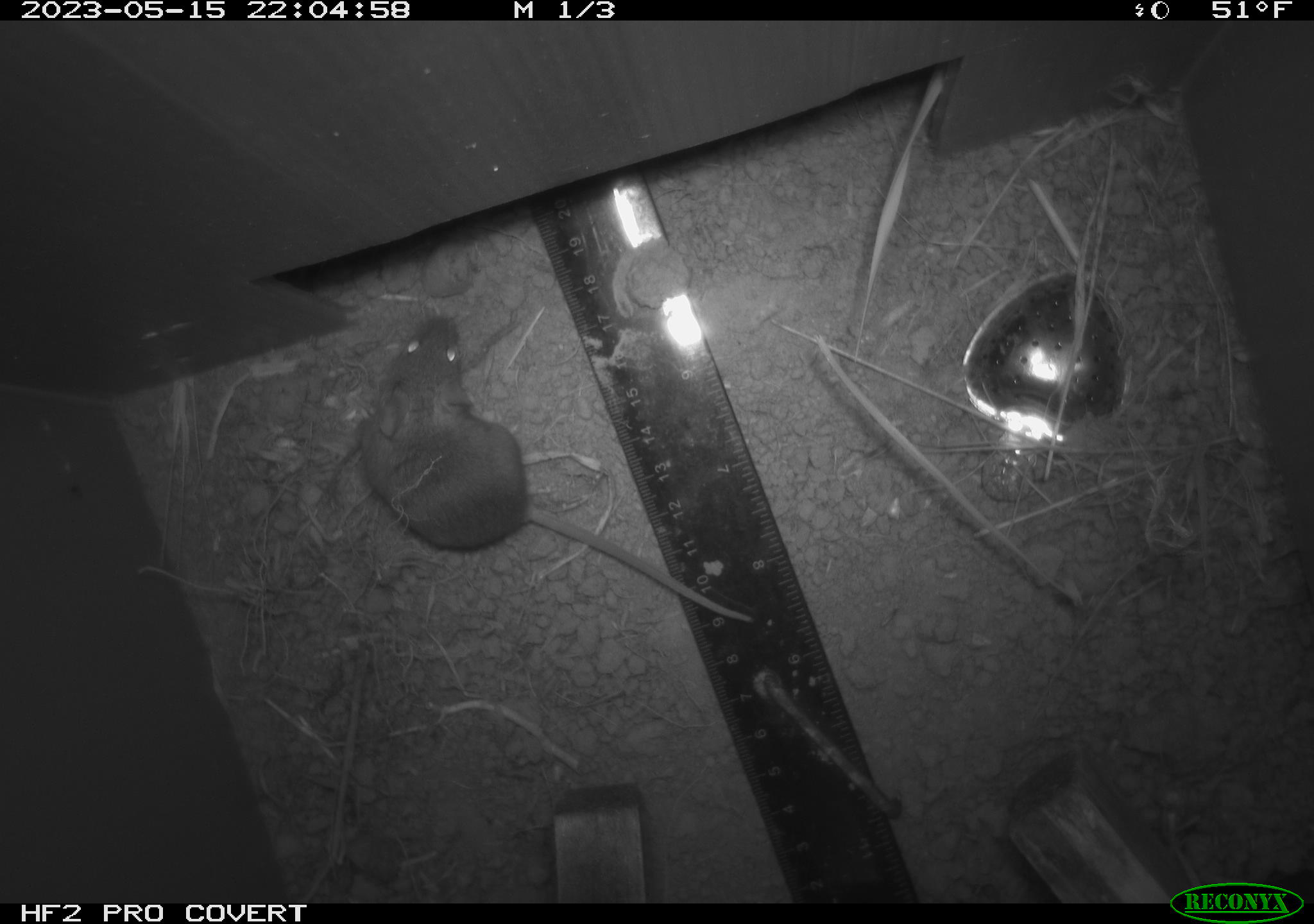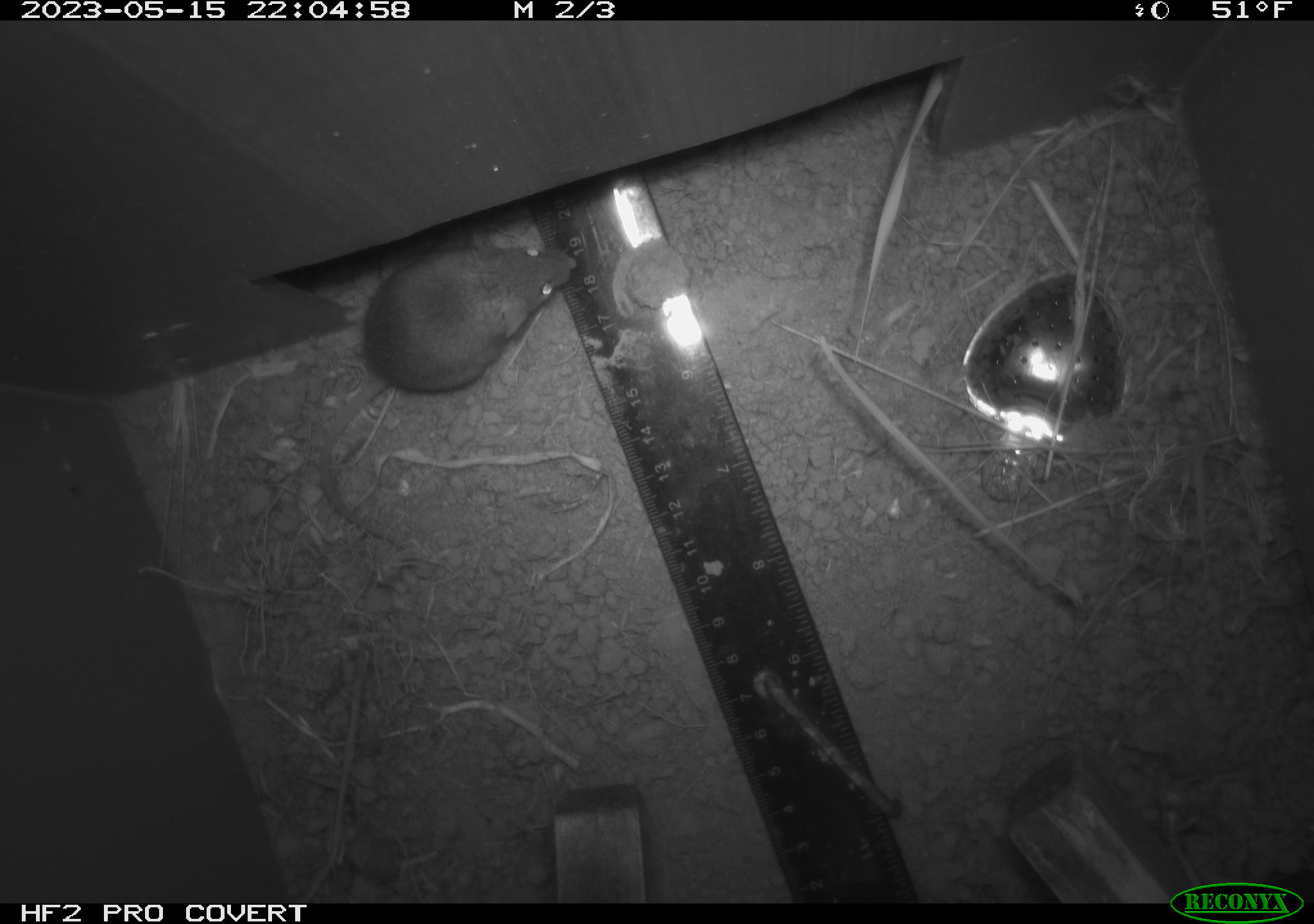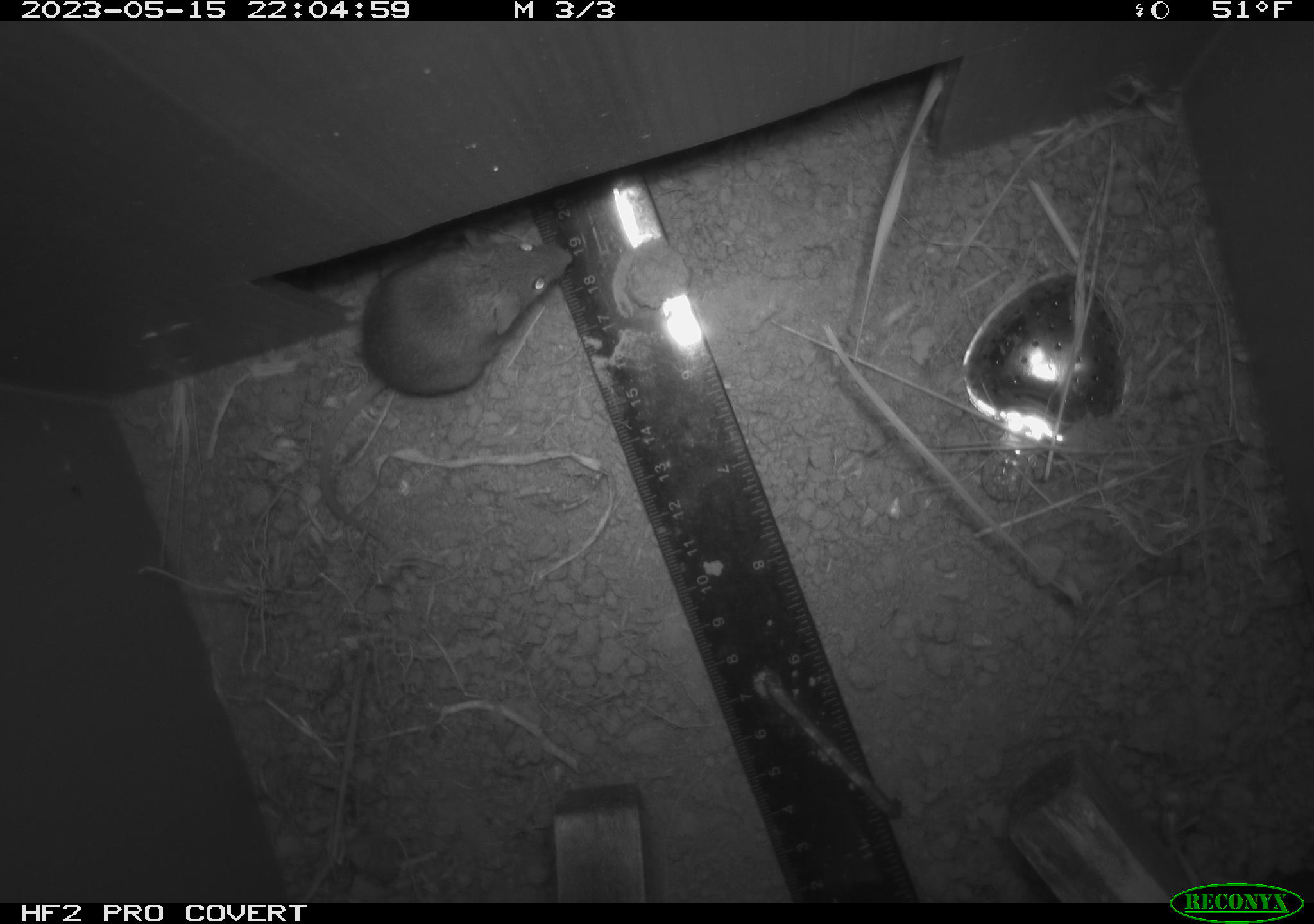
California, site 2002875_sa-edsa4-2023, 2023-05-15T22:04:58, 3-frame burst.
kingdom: Animalia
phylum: Chordata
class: Mammalia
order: Rodentia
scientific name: Rodentia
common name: mouse species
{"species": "mouse species (Rodentia)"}